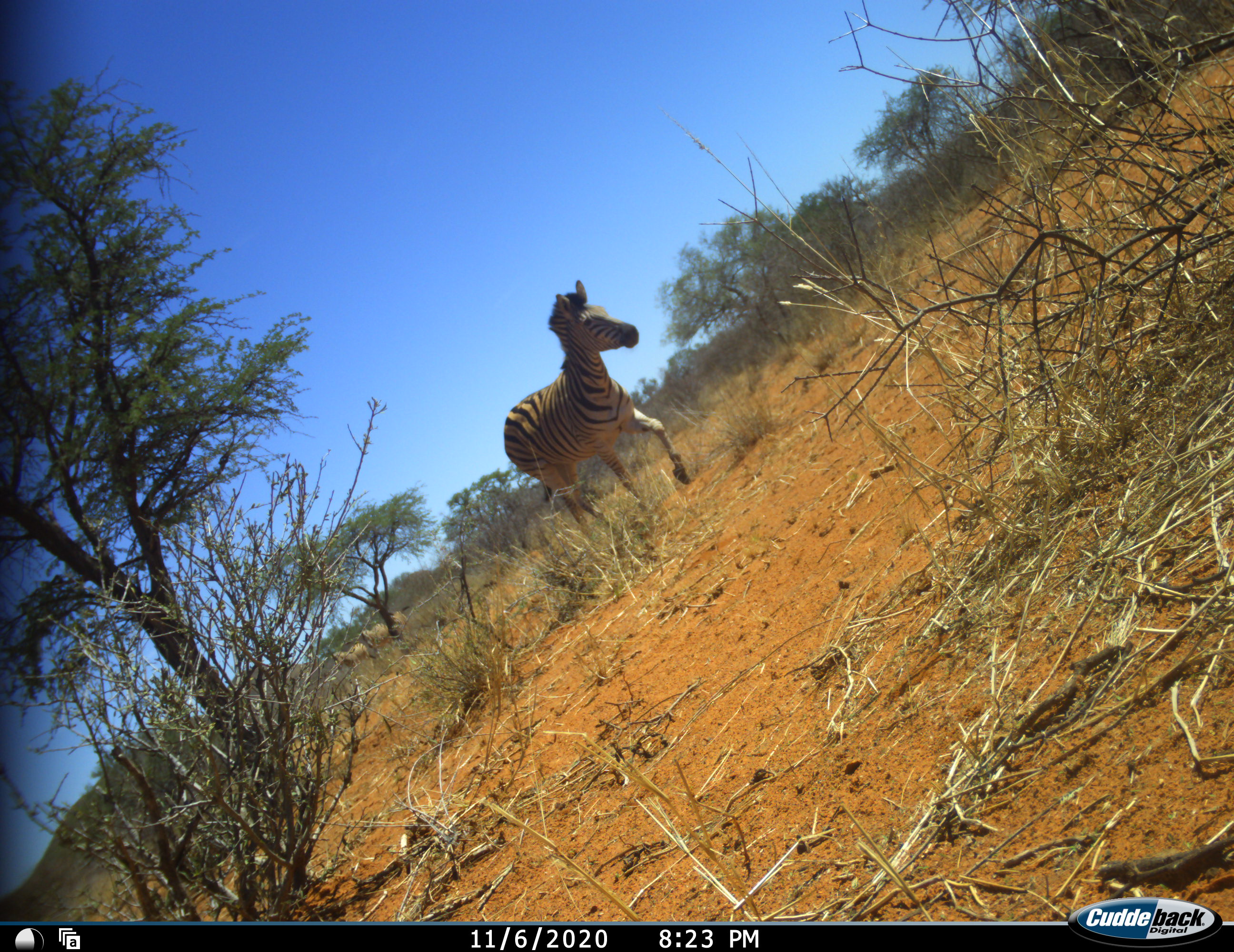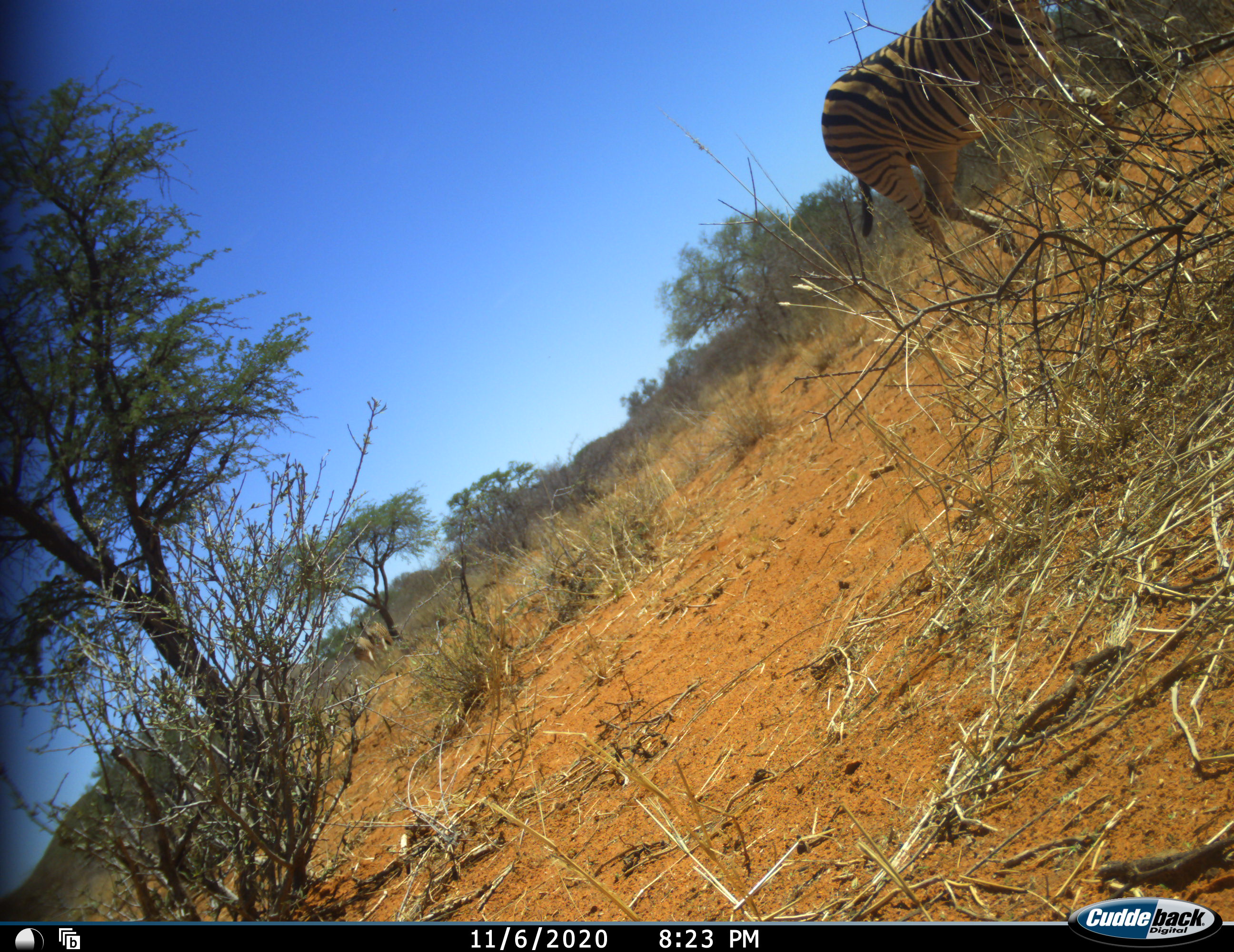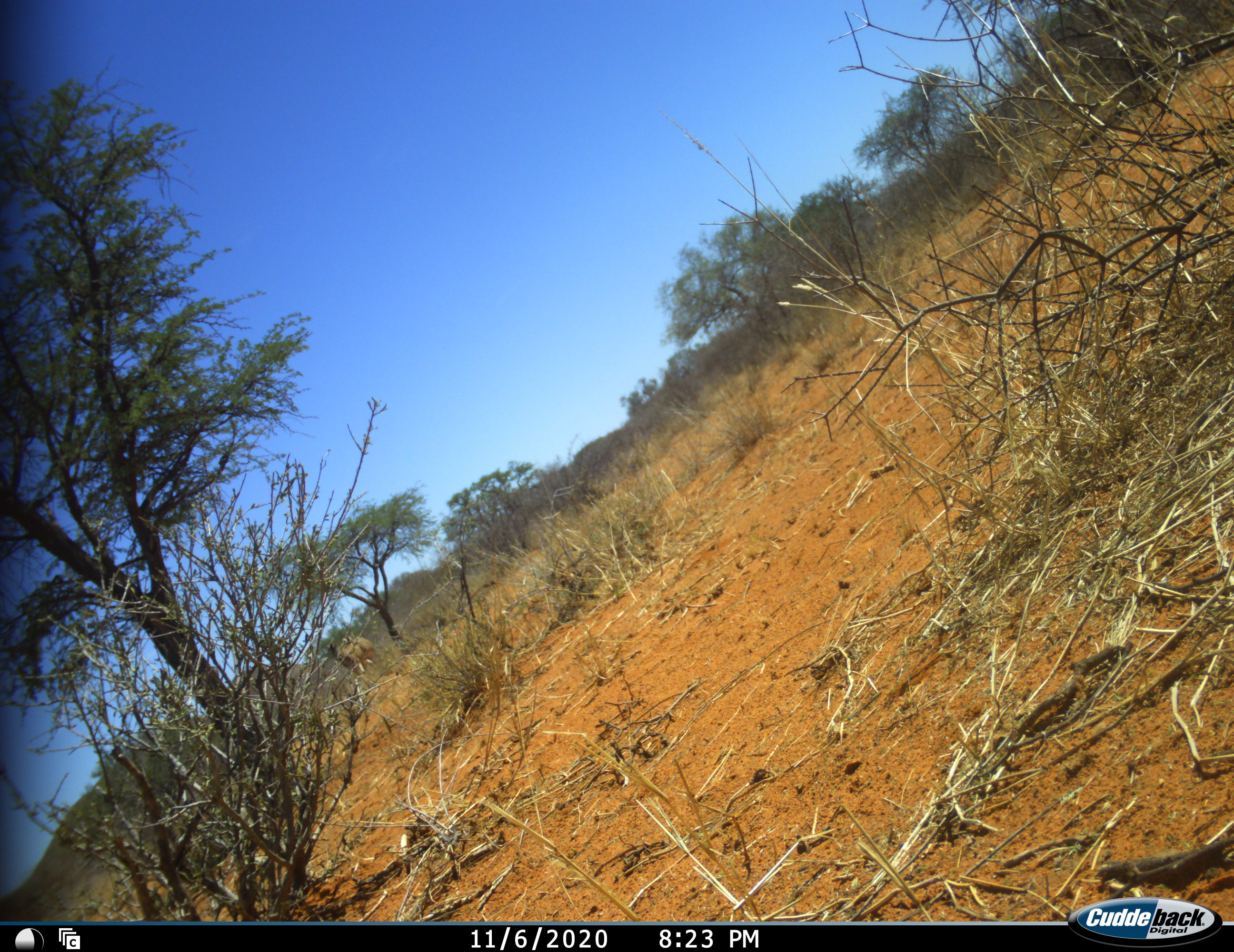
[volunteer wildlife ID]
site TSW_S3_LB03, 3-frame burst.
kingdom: Animalia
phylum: Chordata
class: Mammalia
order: Perissodactyla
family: Equidae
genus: Equus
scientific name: Equus quagga burchellii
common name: burchell's zebra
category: zebraburchells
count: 4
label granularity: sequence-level